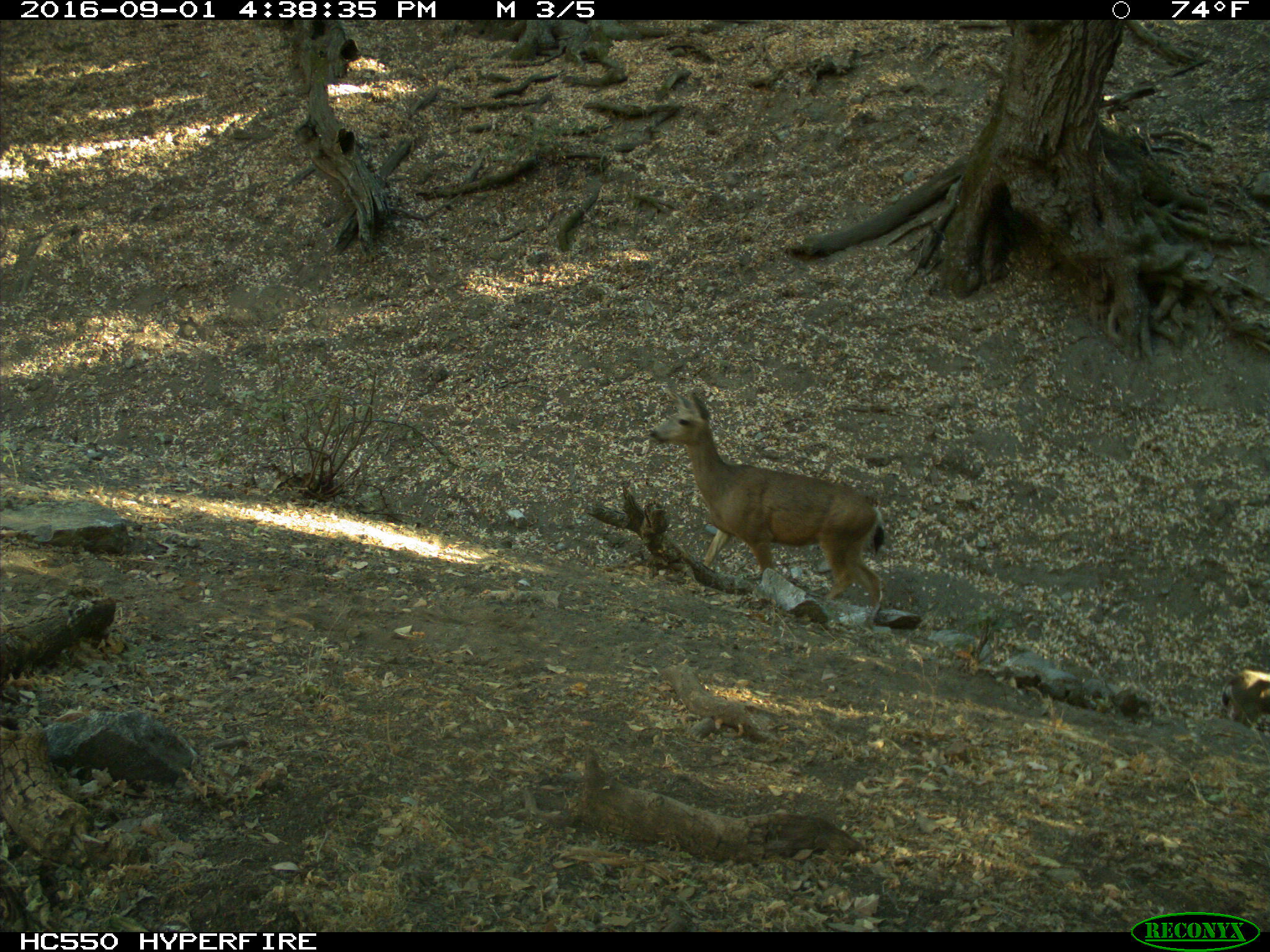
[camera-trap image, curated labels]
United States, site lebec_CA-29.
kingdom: Animalia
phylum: Chordata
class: Mammalia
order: Artiodactyla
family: Cervidae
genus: Odocoileus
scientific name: Odocoileus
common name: deer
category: unidentified deer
Unidentified deer (deer) (Odocoileus).